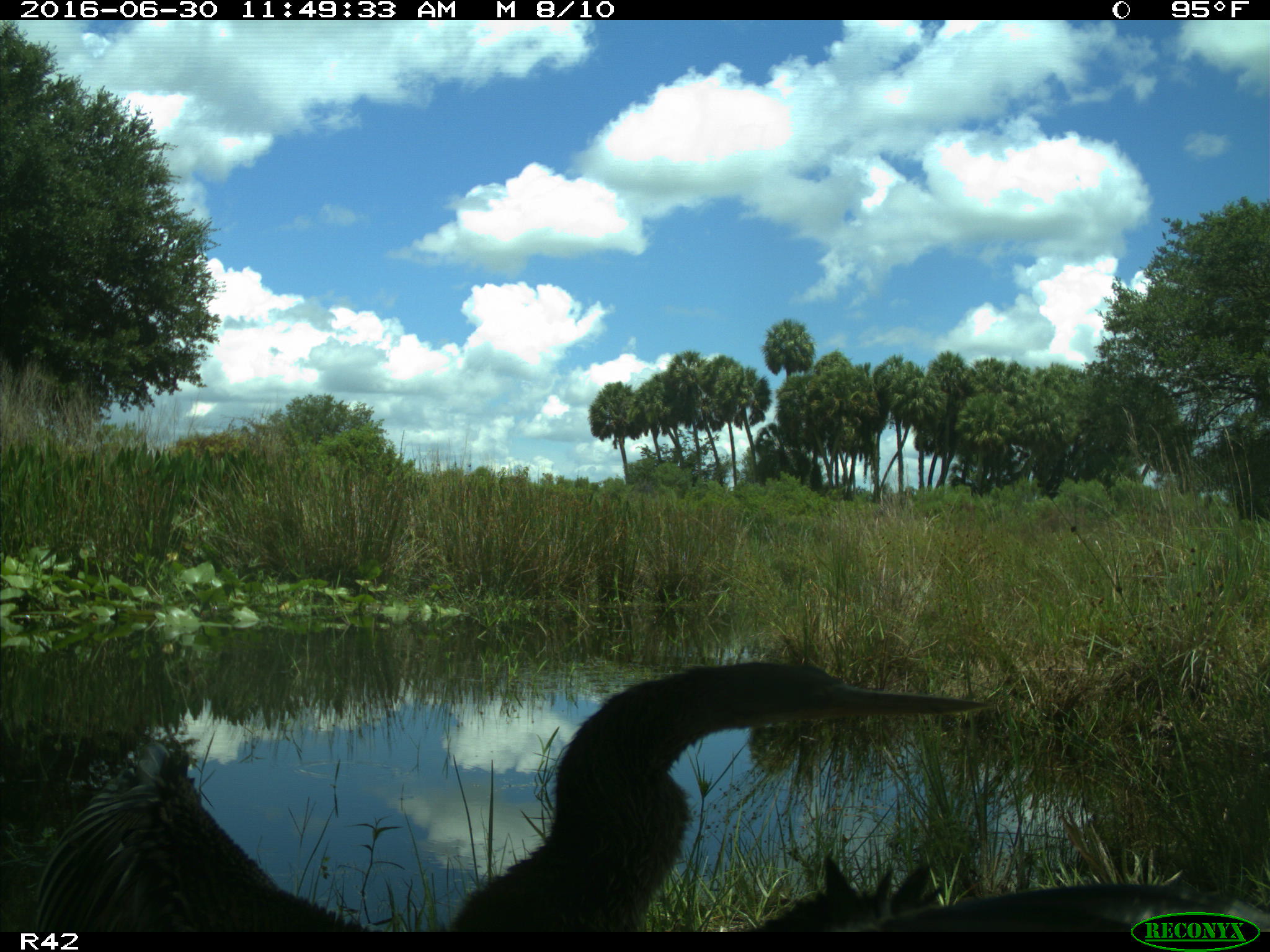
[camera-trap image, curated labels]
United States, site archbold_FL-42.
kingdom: Animalia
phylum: Chordata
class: Aves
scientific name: Aves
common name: birds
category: unidentified bird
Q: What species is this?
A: Unidentified bird (birds) (Aves).